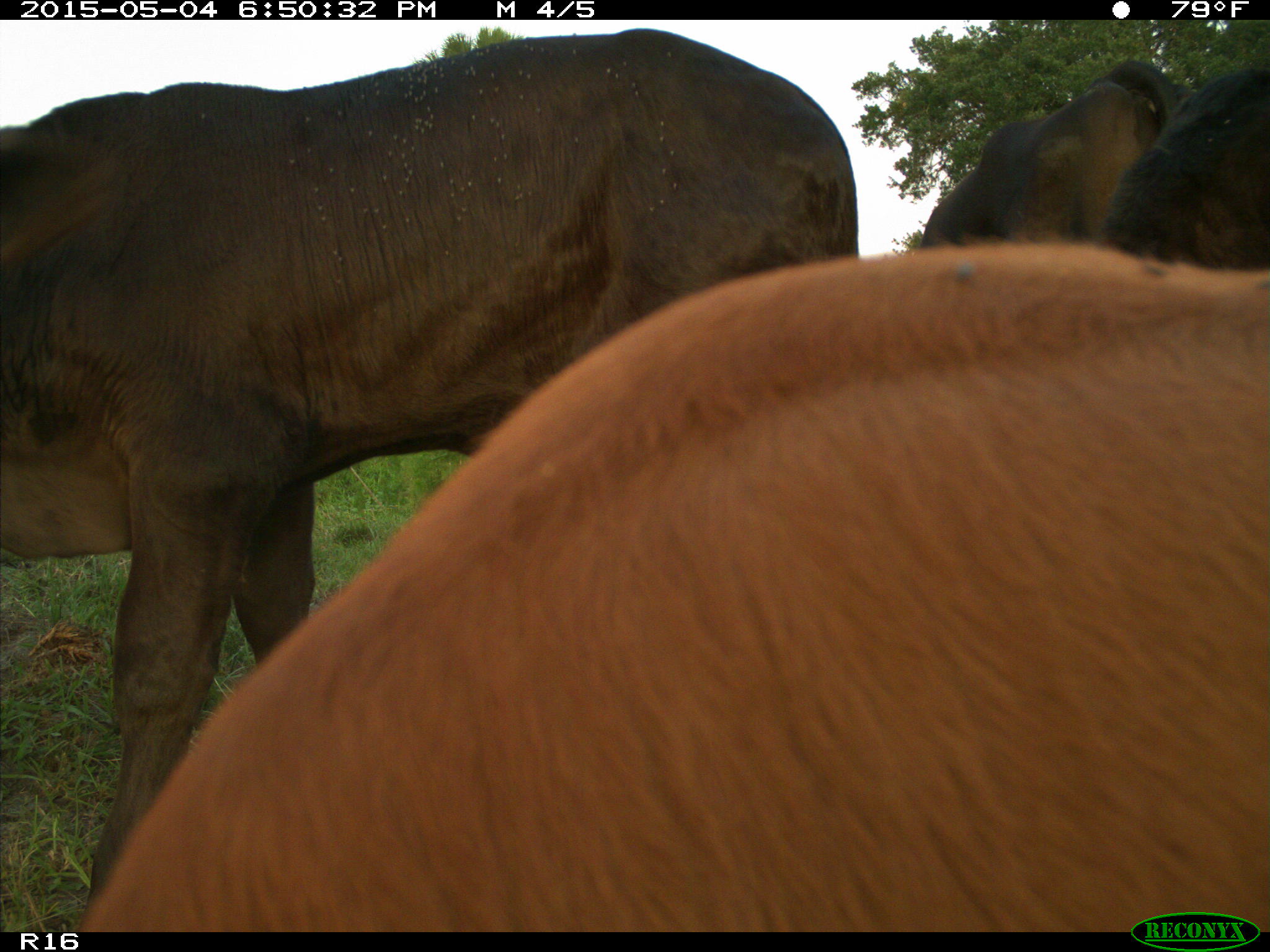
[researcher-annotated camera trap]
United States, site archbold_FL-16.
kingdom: Animalia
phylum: Chordata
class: Mammalia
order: Artiodactyla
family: Bovidae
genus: Bos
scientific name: Bos taurus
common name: domestic cow